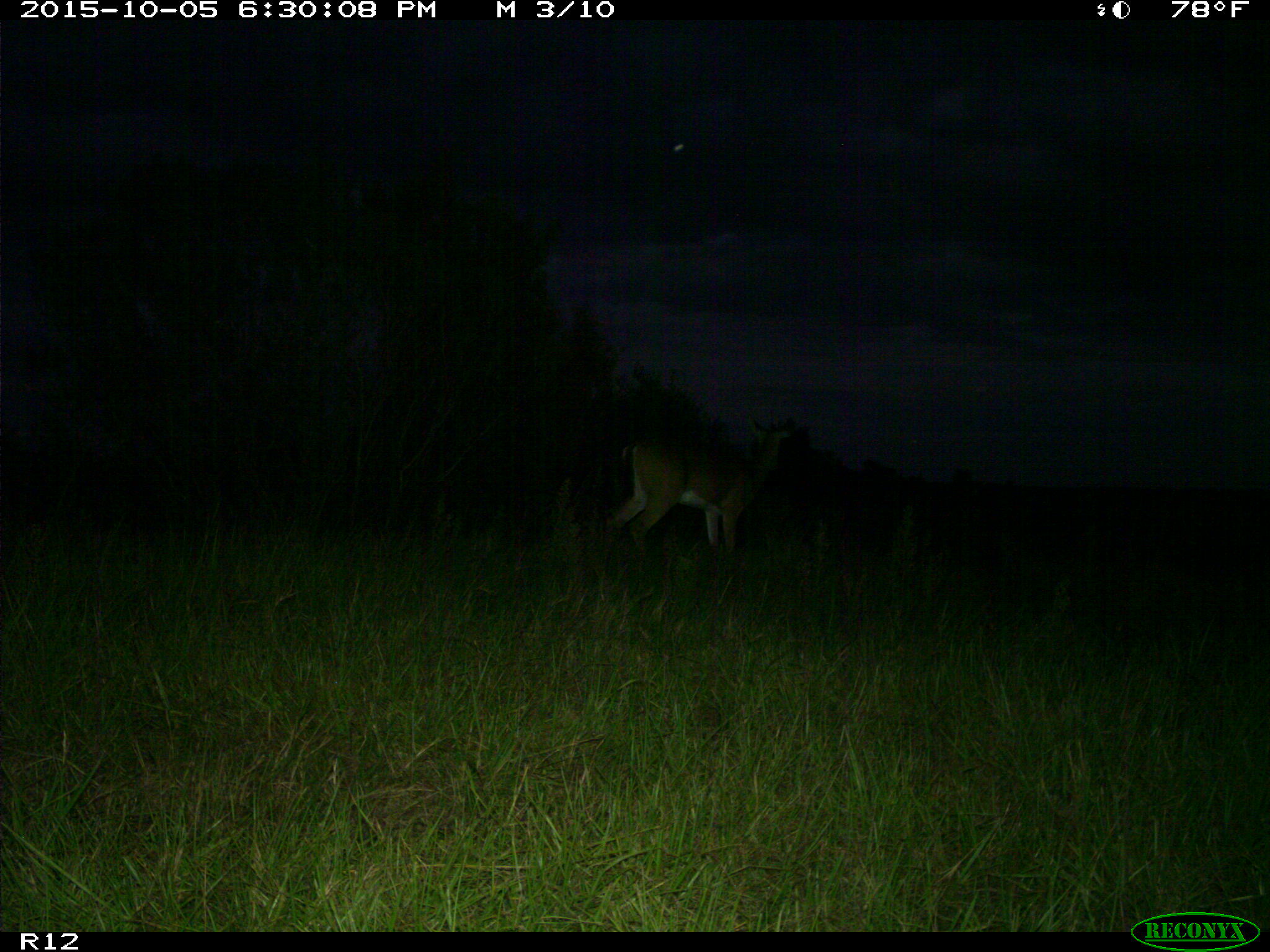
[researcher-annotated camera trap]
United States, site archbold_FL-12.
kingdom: Animalia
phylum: Chordata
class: Mammalia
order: Artiodactyla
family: Cervidae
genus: Odocoileus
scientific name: Odocoileus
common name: deer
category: unidentified deer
Unidentified deer (deer) (Odocoileus).